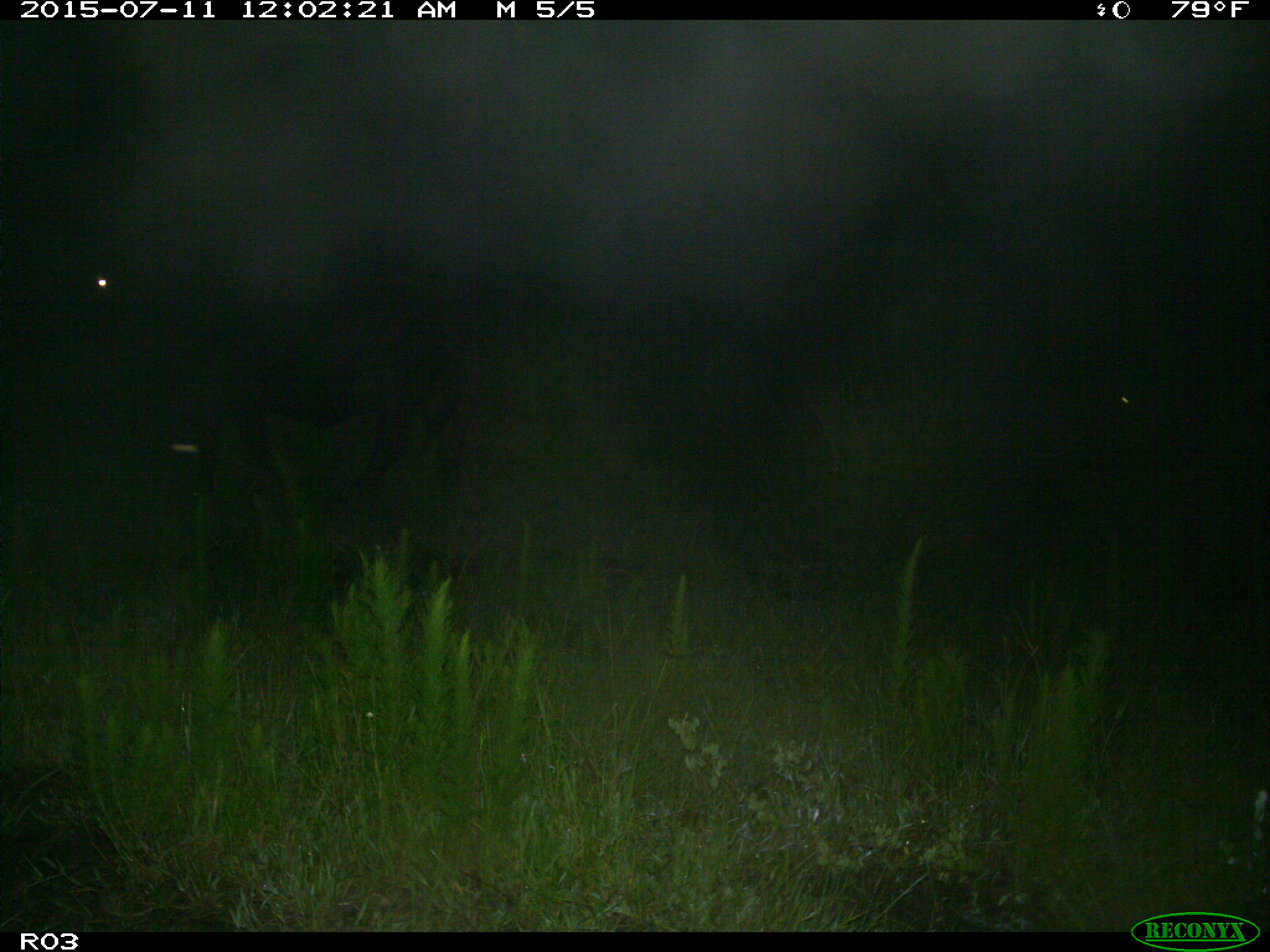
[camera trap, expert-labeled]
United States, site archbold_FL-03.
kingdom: Animalia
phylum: Chordata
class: Mammalia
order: Artiodactyla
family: Bovidae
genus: Bos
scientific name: Bos taurus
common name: domestic cow